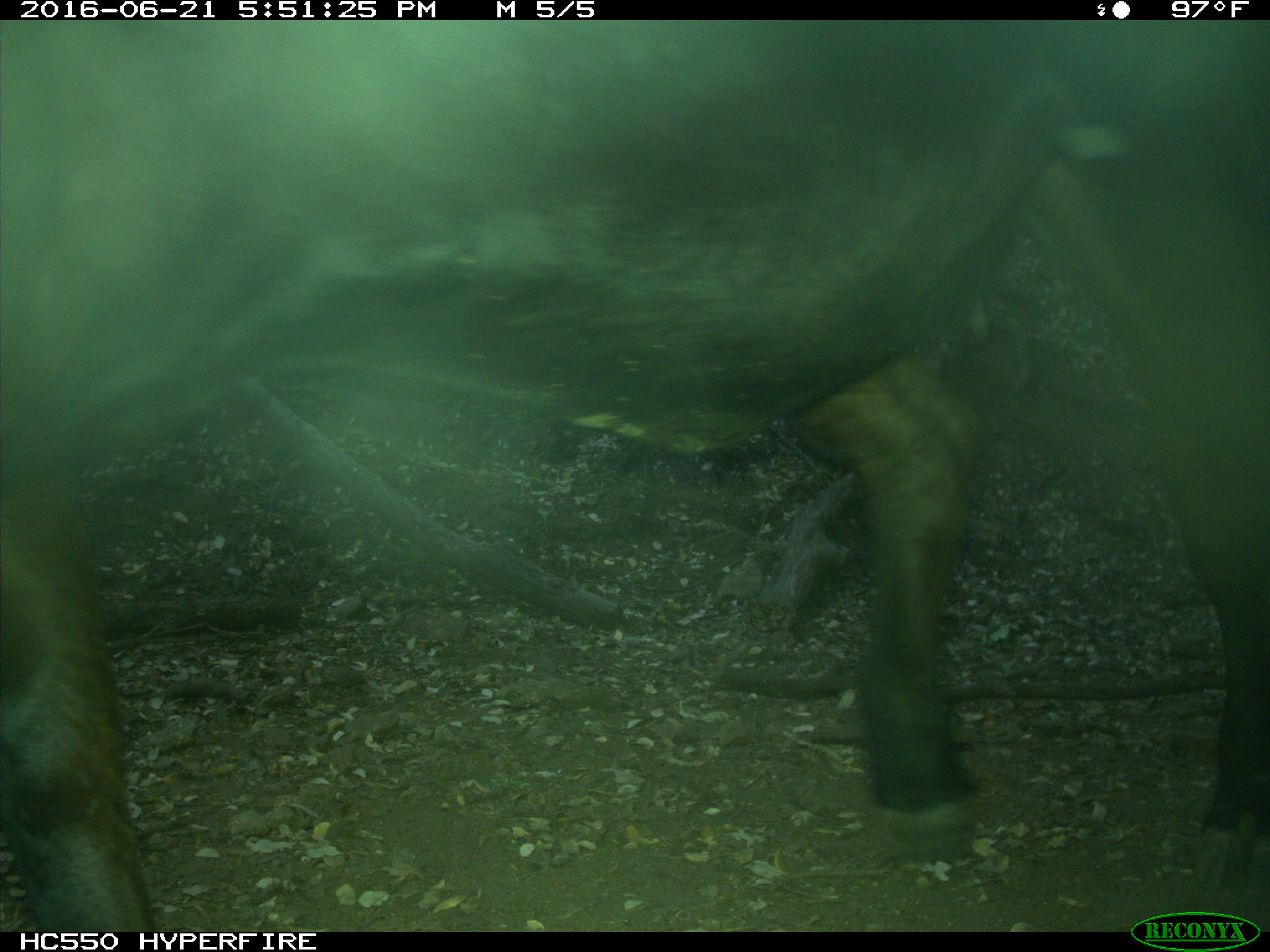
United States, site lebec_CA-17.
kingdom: Animalia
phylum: Chordata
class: Mammalia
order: Artiodactyla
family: Bovidae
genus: Bos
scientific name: Bos taurus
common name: domestic cow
Bos taurus (domestic cow).